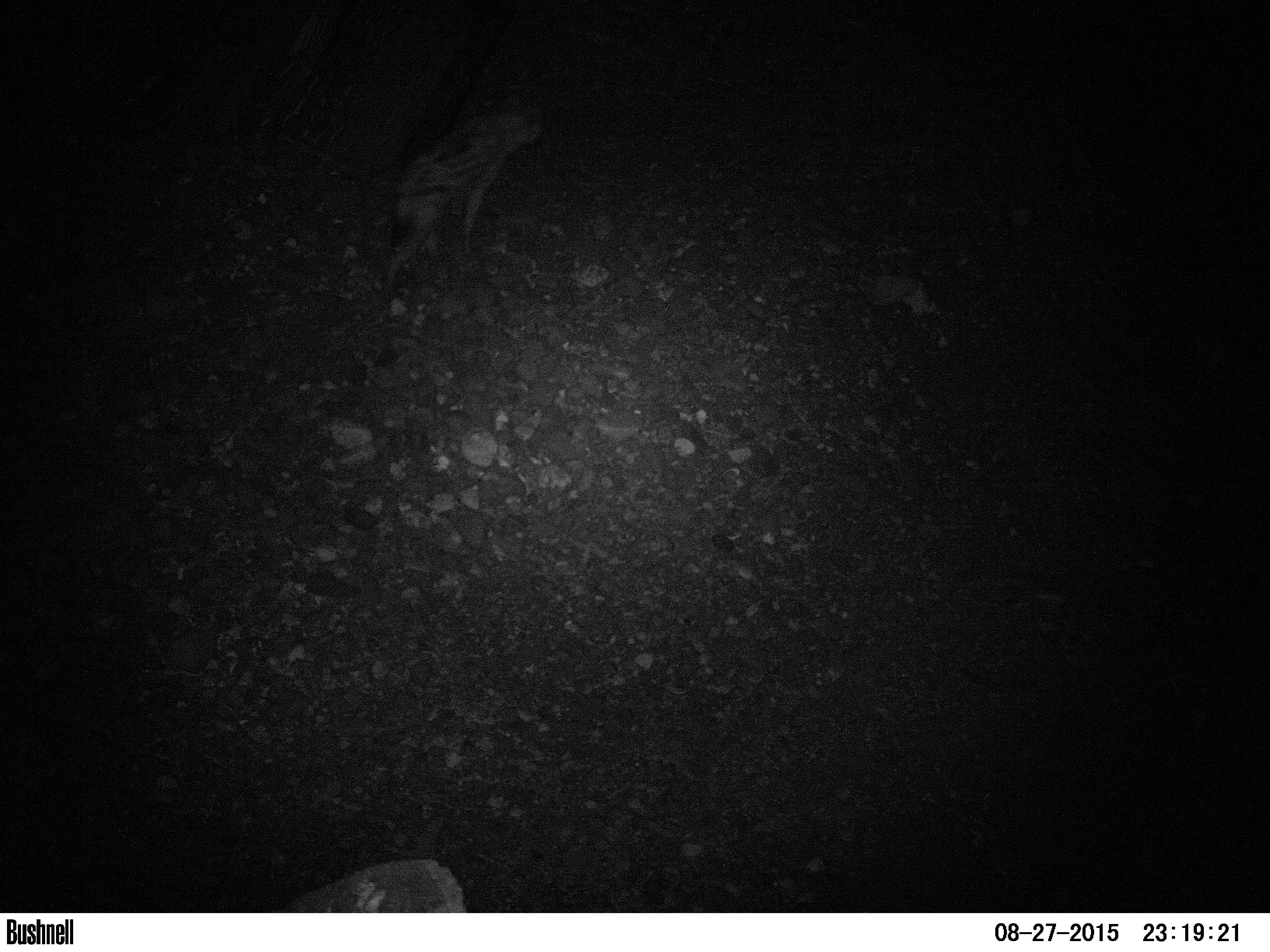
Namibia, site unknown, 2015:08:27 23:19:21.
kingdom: Animalia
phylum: Chordata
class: Mammalia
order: Carnivora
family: Hyaenidae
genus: Crocuta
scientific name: Crocuta crocuta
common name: spotted hyena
Crocuta crocuta (spotted hyena).